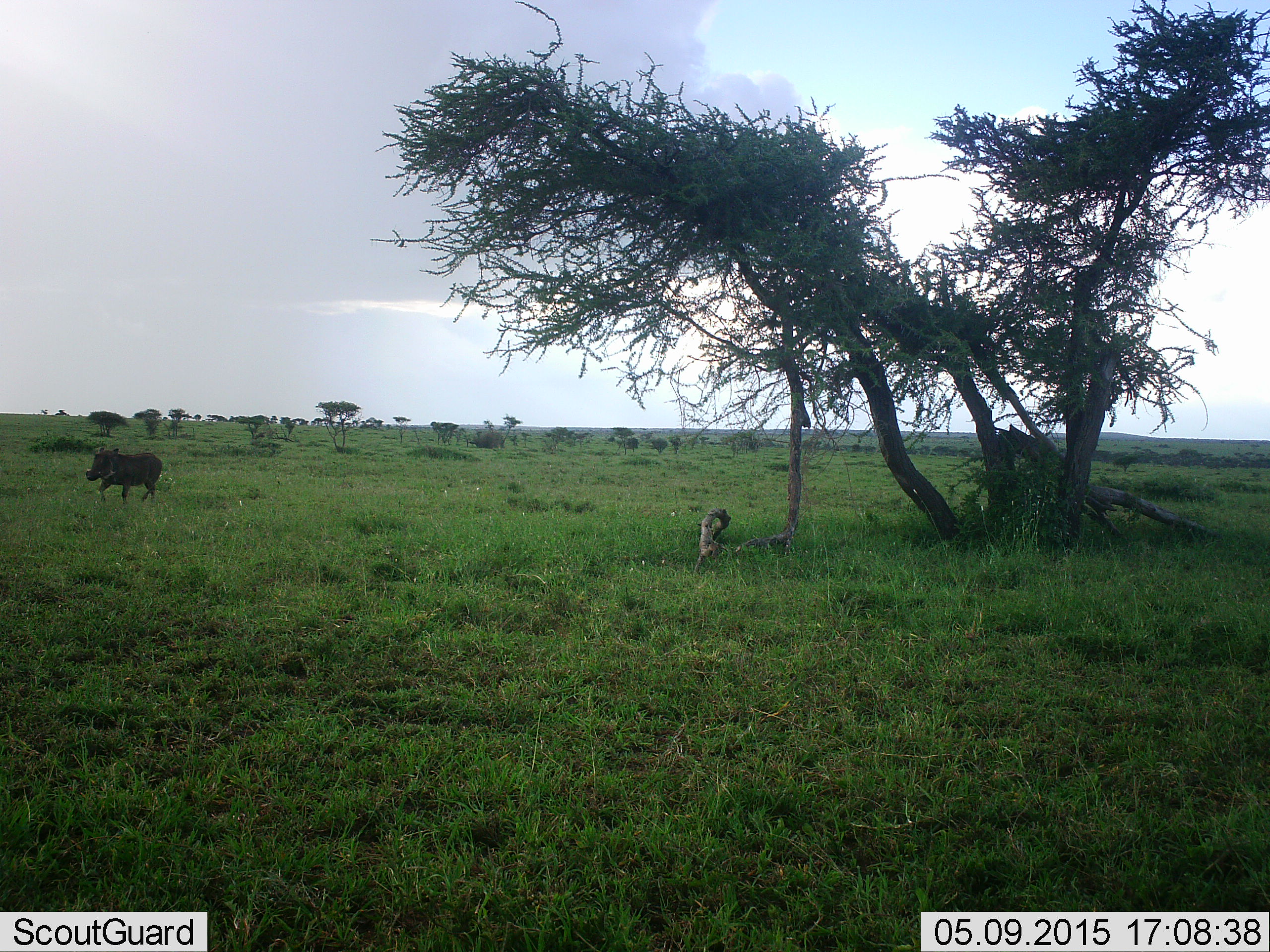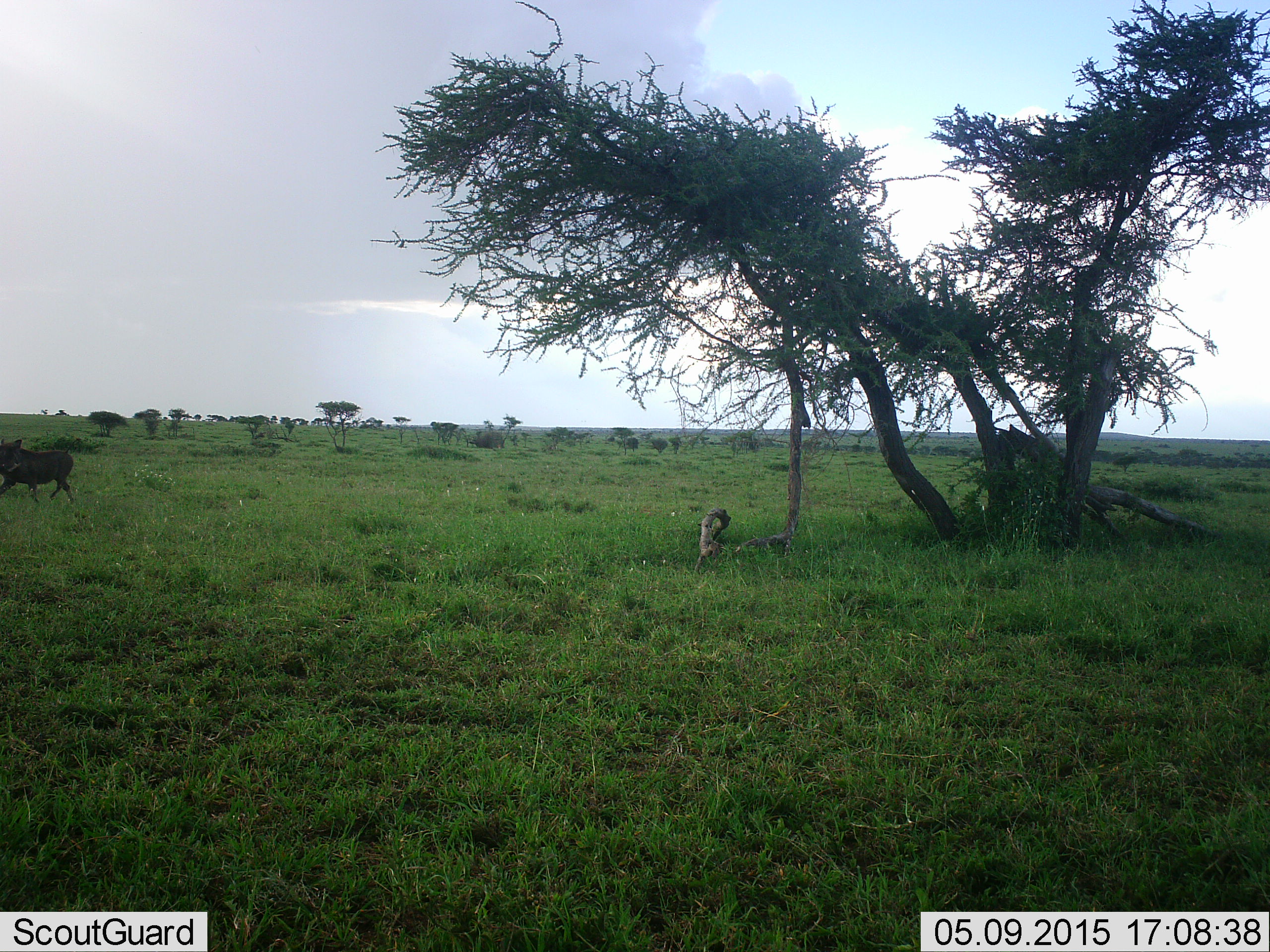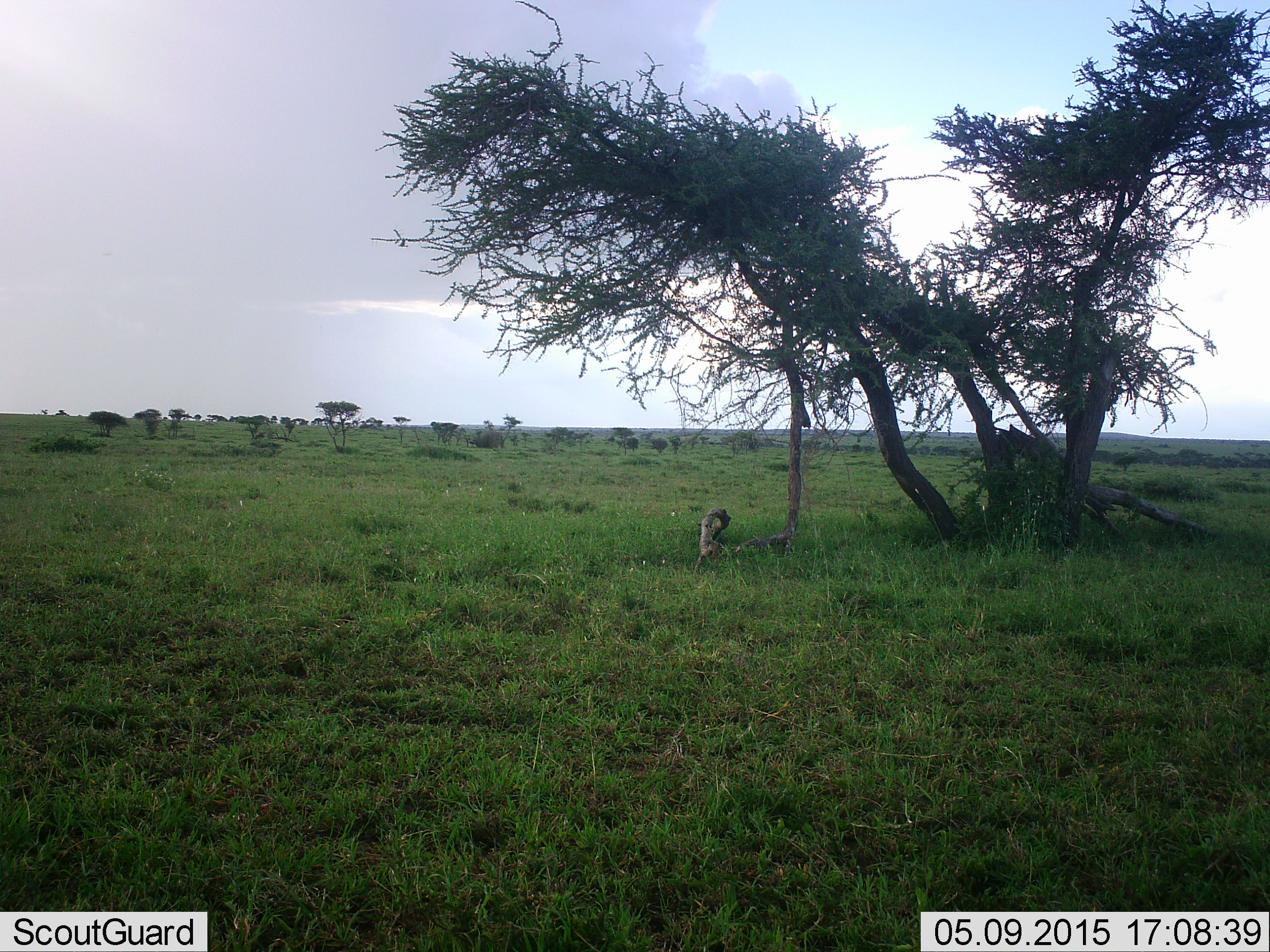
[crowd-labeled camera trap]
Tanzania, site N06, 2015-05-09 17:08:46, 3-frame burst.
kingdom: Animalia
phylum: Chordata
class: Mammalia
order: Artiodactyla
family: Suidae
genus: Phacochoerus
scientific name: Phacochoerus africanus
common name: warthog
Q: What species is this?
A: Warthog (Phacochoerus africanus).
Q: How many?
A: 1.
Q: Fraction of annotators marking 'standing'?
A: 0%.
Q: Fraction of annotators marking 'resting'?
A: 0%.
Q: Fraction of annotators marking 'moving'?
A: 100%.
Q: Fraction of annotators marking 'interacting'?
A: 0%.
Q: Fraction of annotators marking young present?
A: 0%.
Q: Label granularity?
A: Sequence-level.